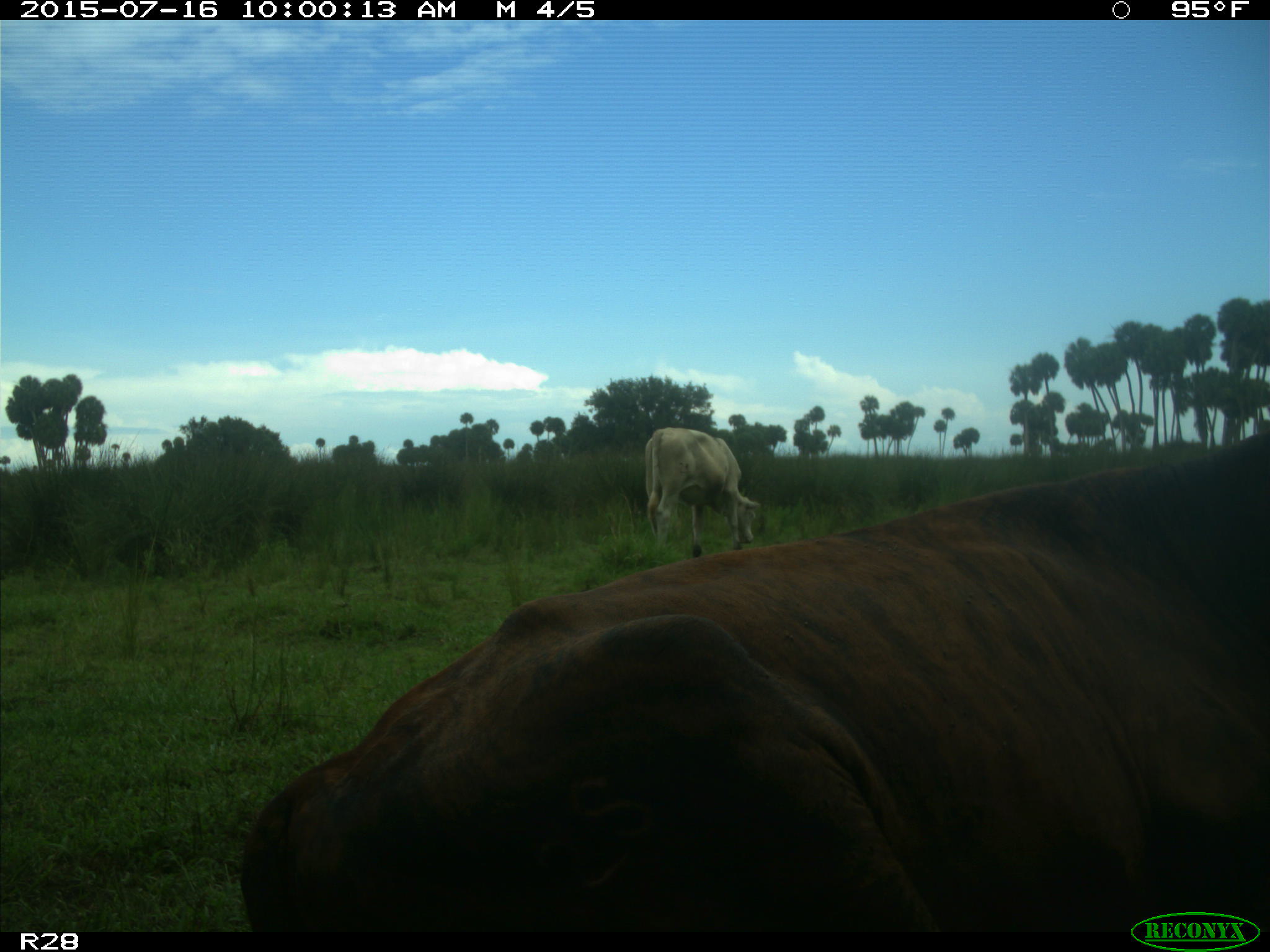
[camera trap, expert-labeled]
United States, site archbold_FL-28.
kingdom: Animalia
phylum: Chordata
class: Mammalia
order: Artiodactyla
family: Bovidae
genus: Bos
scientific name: Bos taurus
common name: domestic cow